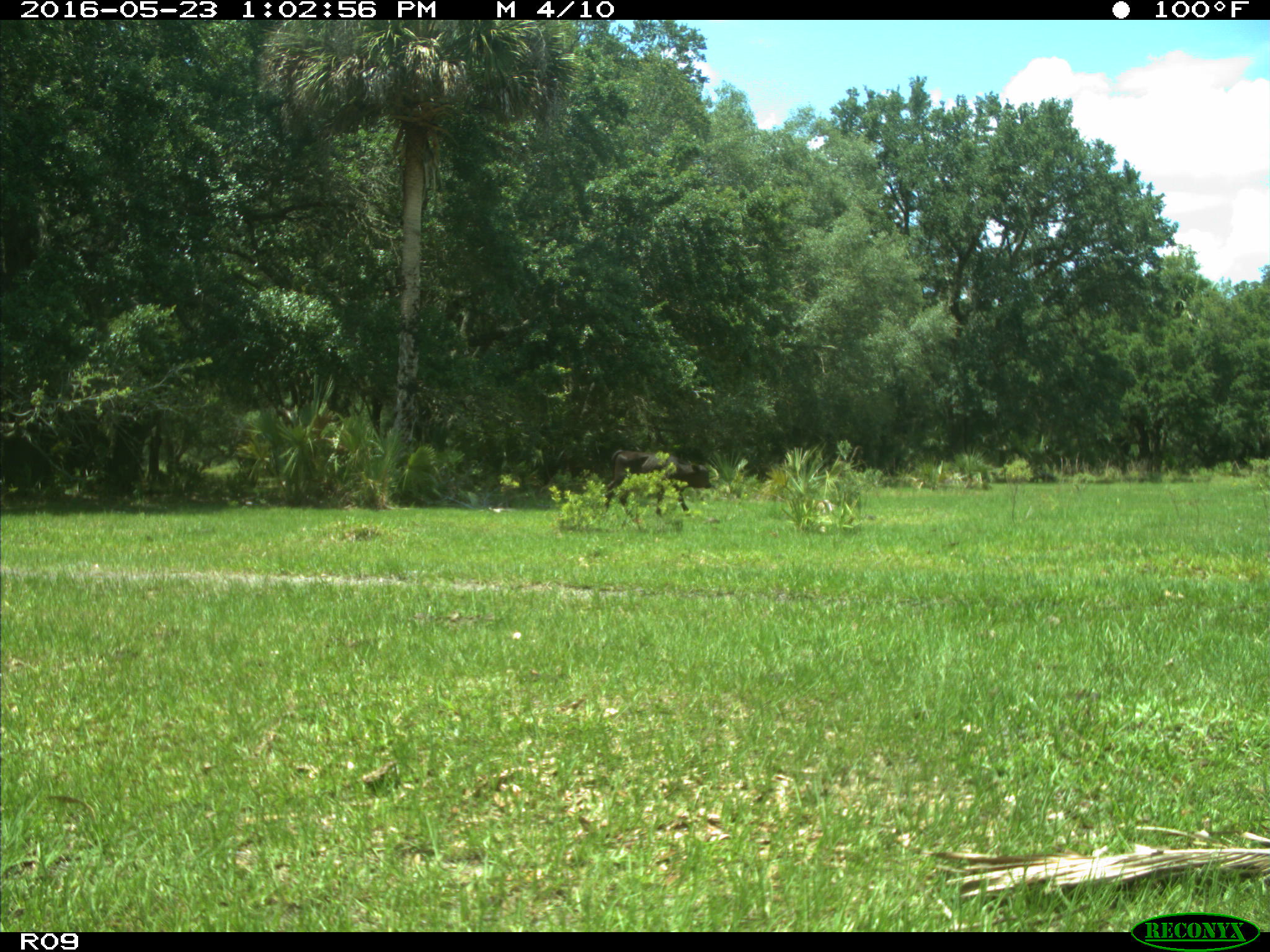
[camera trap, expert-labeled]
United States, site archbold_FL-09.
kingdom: Animalia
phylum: Chordata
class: Mammalia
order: Artiodactyla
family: Bovidae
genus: Bos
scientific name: Bos taurus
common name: domestic cow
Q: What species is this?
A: Bos taurus (domestic cow).